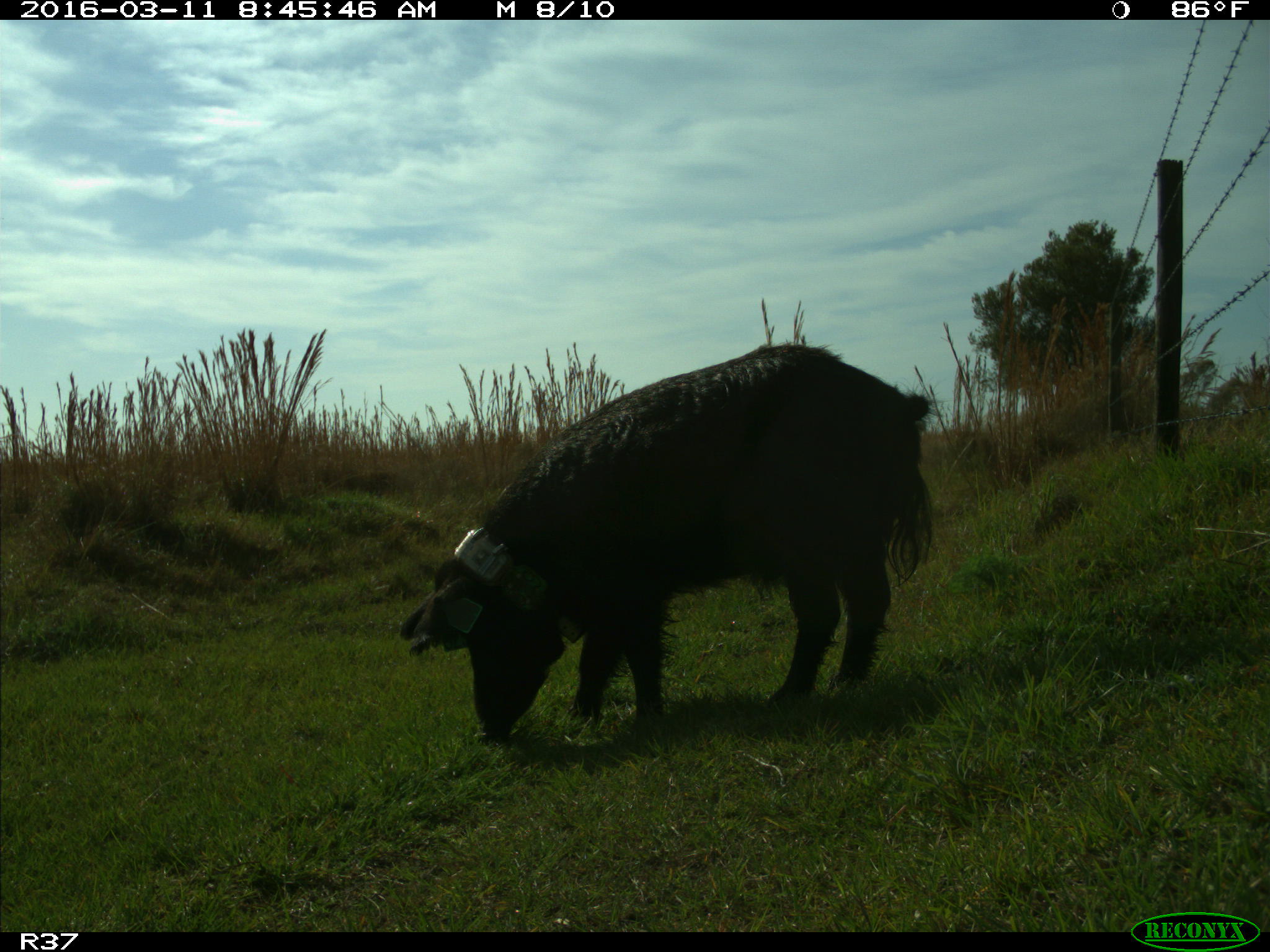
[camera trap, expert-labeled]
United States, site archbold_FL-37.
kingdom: Animalia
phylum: Chordata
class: Mammalia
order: Artiodactyla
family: Suidae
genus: Sus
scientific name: Sus scrofa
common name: wild boar